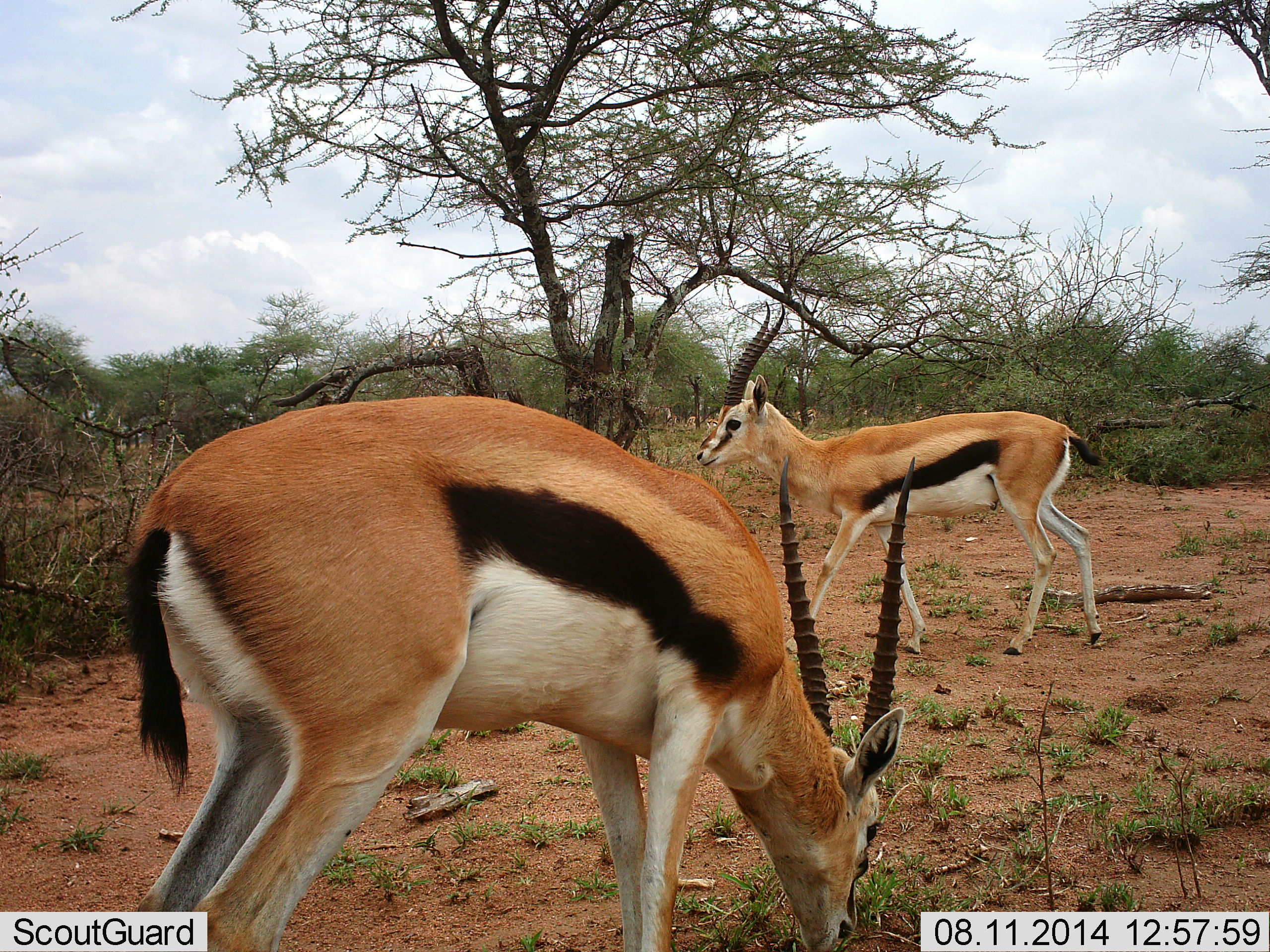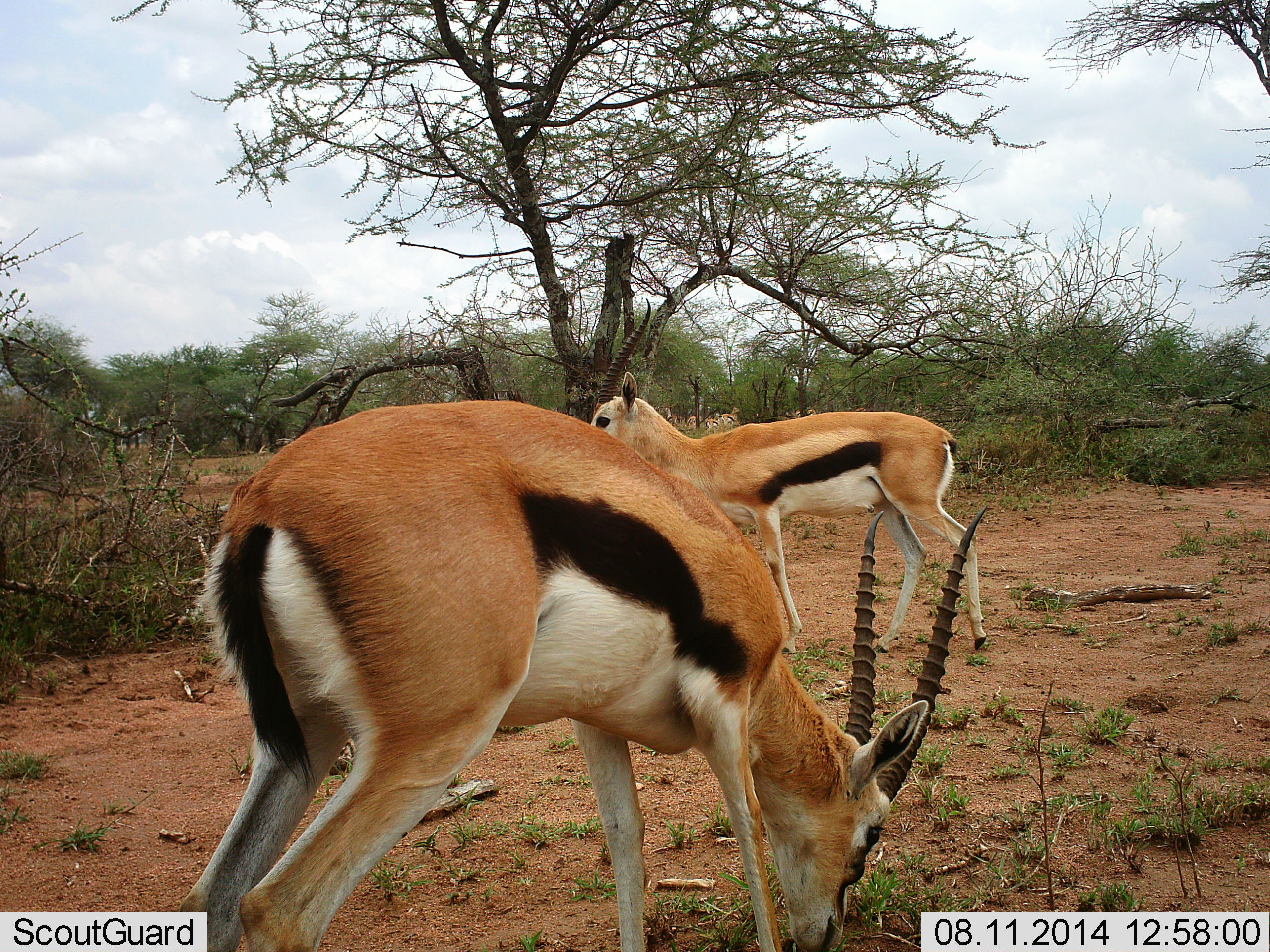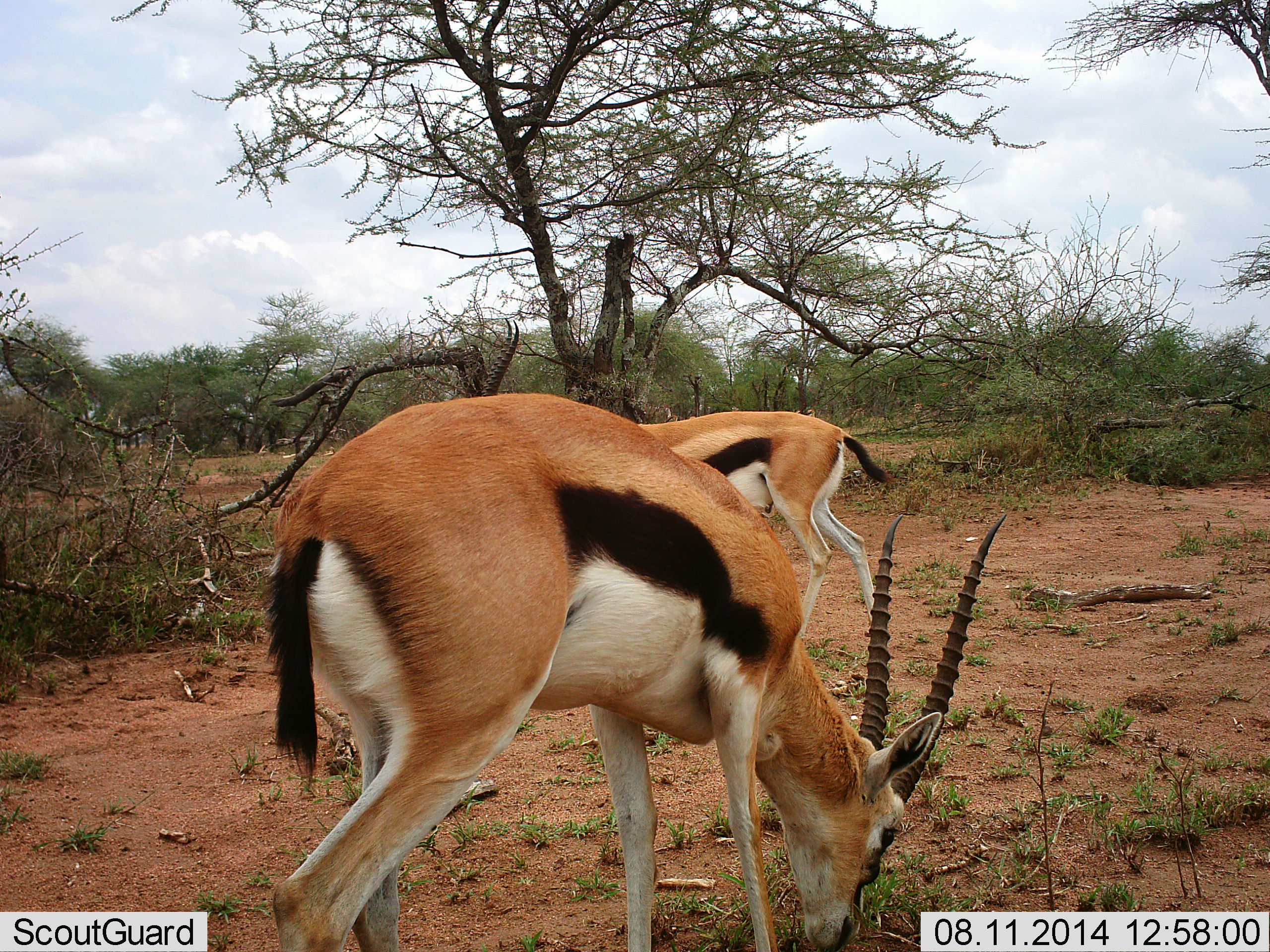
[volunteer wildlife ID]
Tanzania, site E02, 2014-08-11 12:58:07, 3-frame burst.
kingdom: Animalia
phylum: Chordata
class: Mammalia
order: Artiodactyla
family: Bovidae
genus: Eudorcas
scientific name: Eudorcas thomsonii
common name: thomson's gazelle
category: gazellethomsons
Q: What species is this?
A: Gazellethomsons (thomson's gazelle) (Eudorcas thomsonii).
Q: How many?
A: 2.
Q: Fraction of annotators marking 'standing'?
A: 60%.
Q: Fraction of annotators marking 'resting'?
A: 0%.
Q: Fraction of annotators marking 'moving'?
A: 30%.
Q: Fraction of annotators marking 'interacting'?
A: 0%.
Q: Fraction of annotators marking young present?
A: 10%.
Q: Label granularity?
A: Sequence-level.